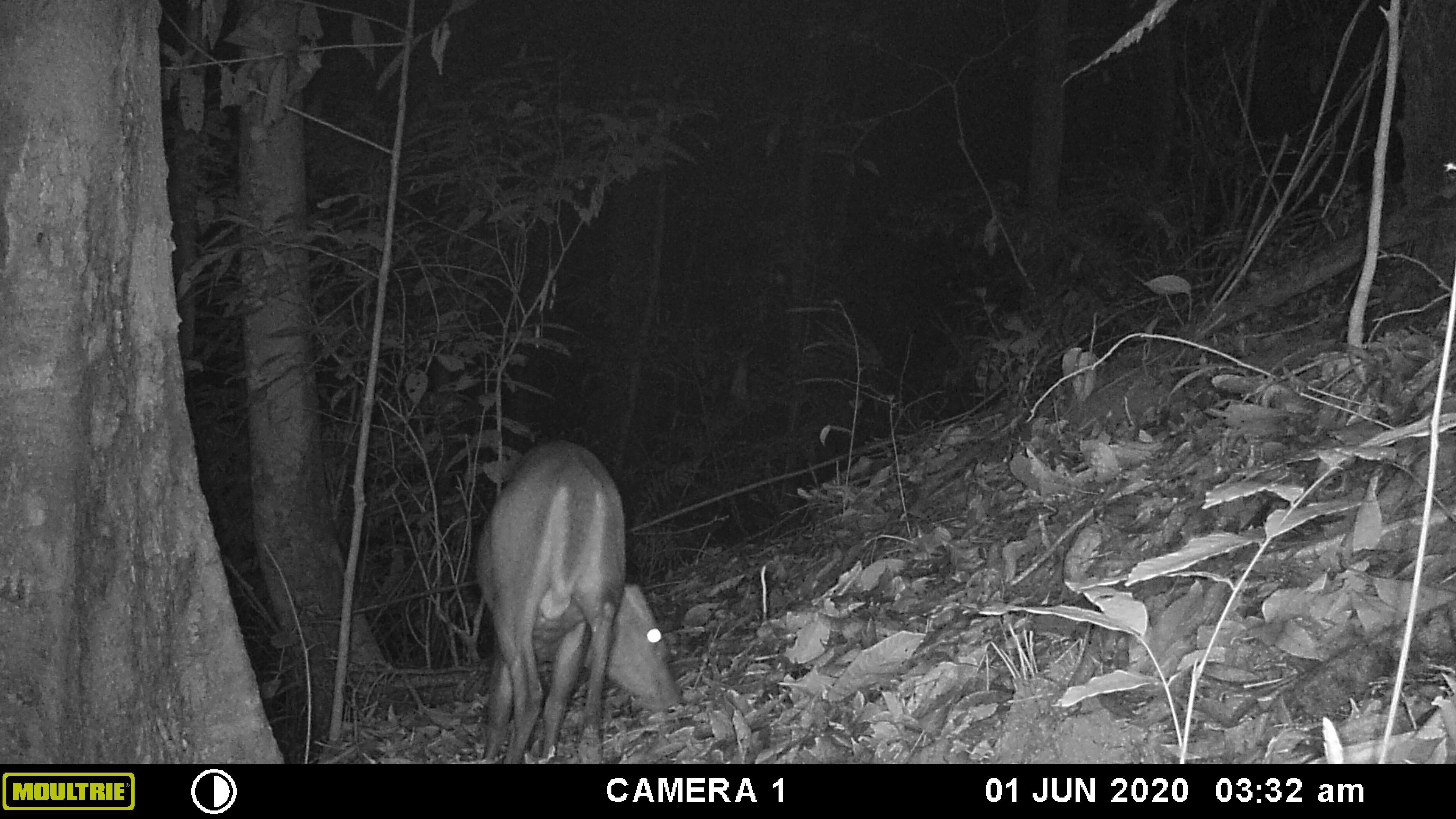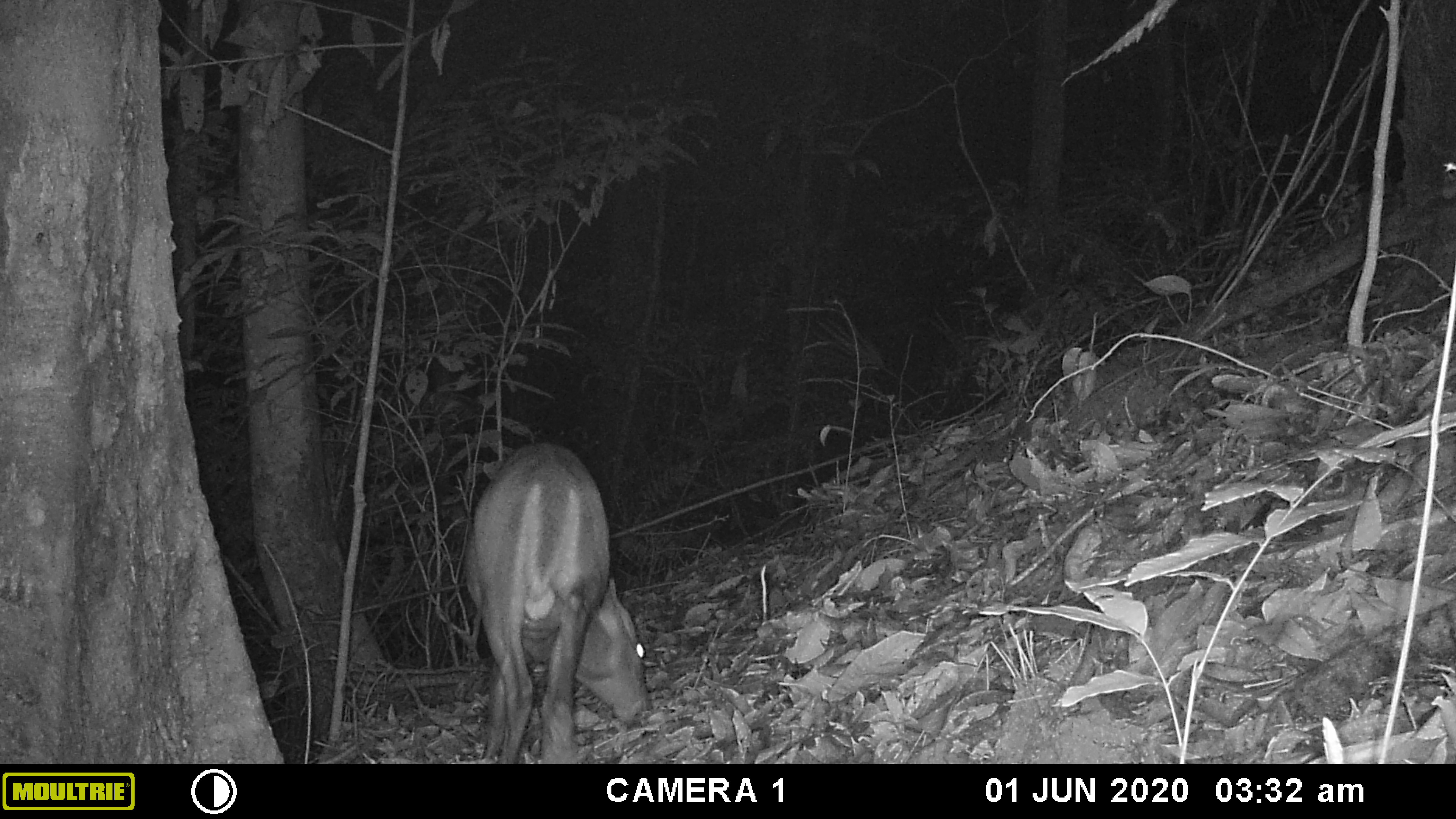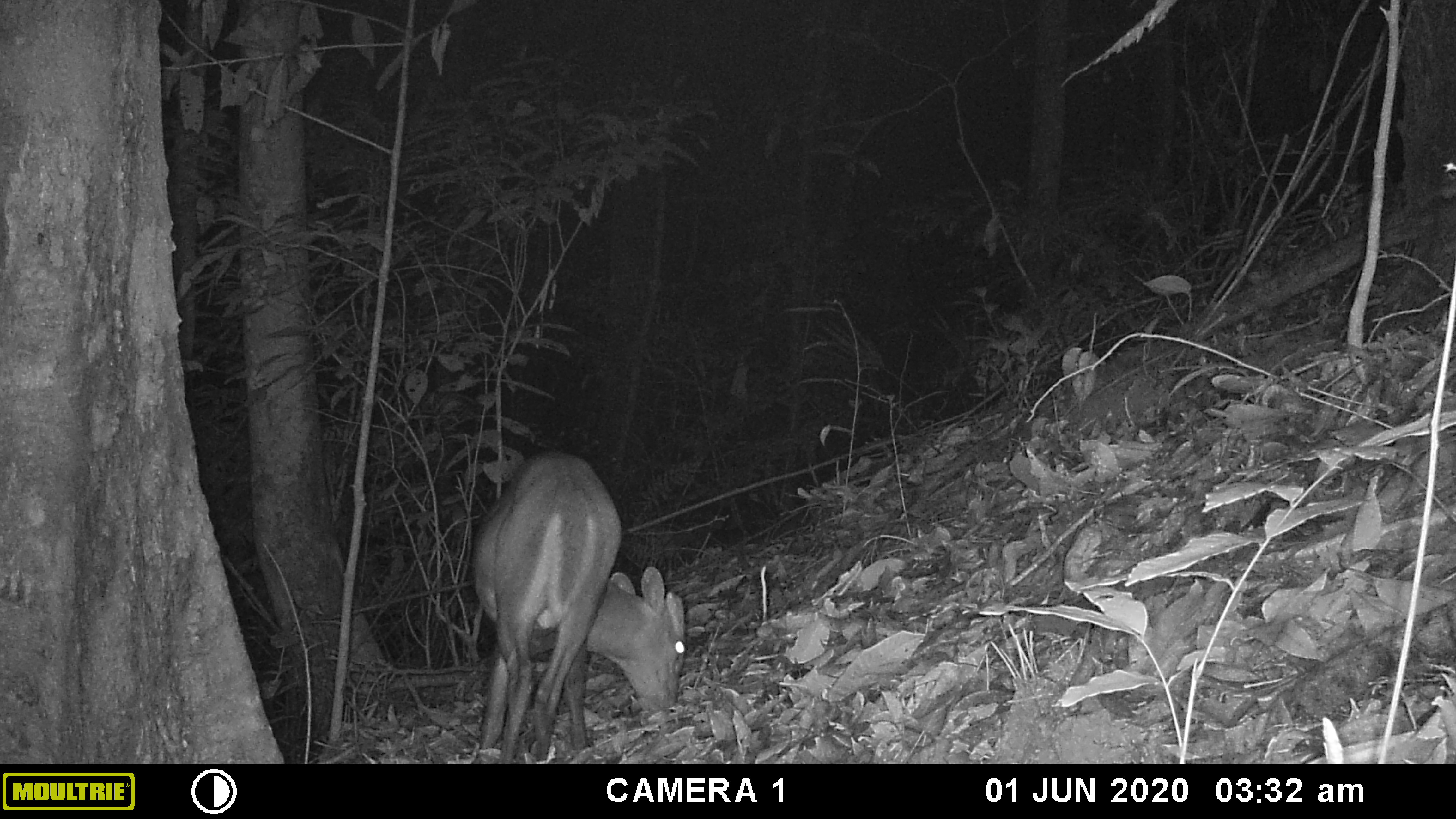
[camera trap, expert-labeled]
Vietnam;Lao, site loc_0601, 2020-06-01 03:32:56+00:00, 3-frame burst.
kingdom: Animalia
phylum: Chordata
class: Mammalia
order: Artiodactyla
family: Cervidae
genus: Muntiacus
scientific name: Muntiacus rooseveltorum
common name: roosevelt's muntjac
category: roosevelts muntjac group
Roosevelts muntjac group (roosevelt's muntjac) (Muntiacus rooseveltorum). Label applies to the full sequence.